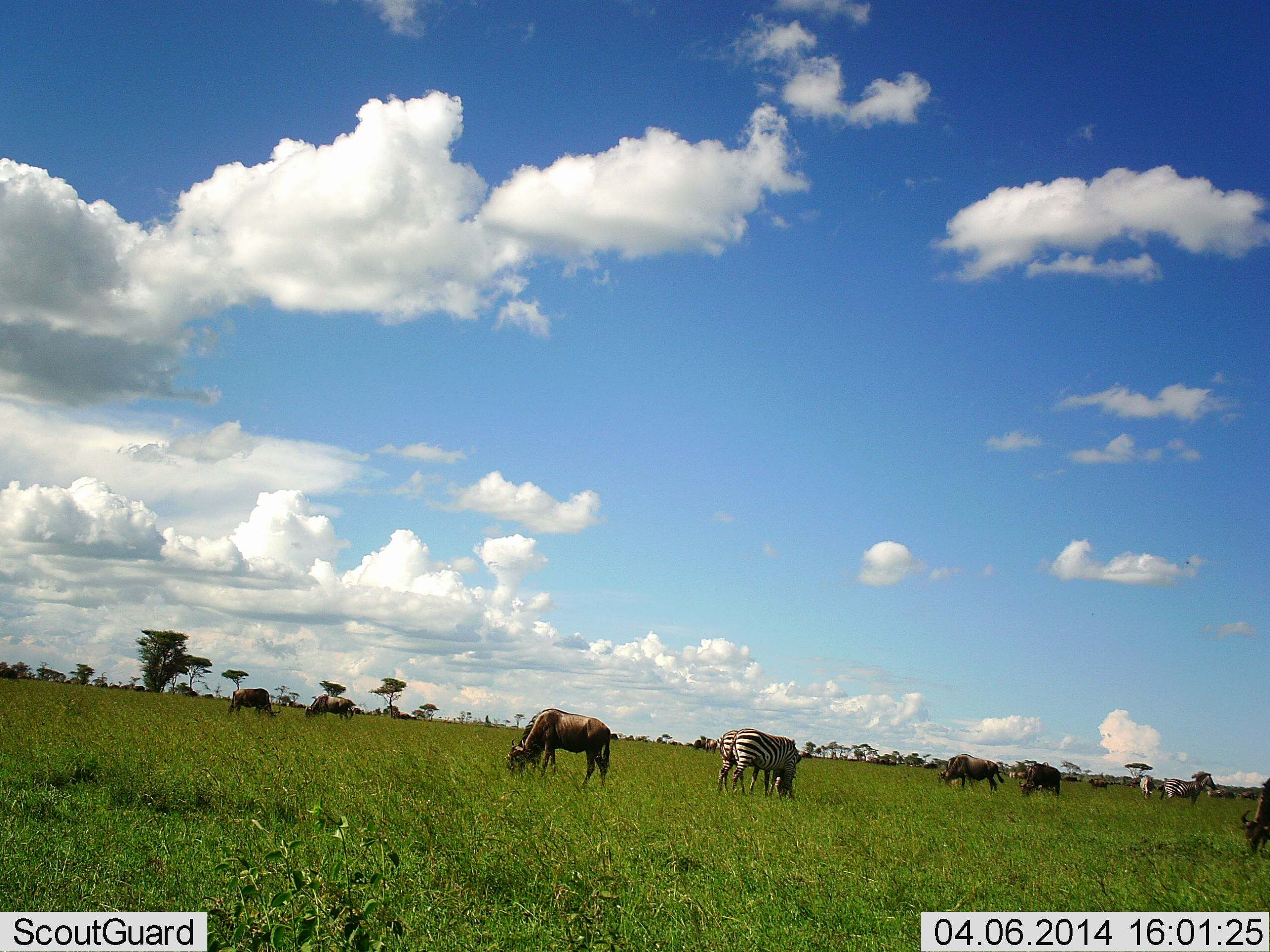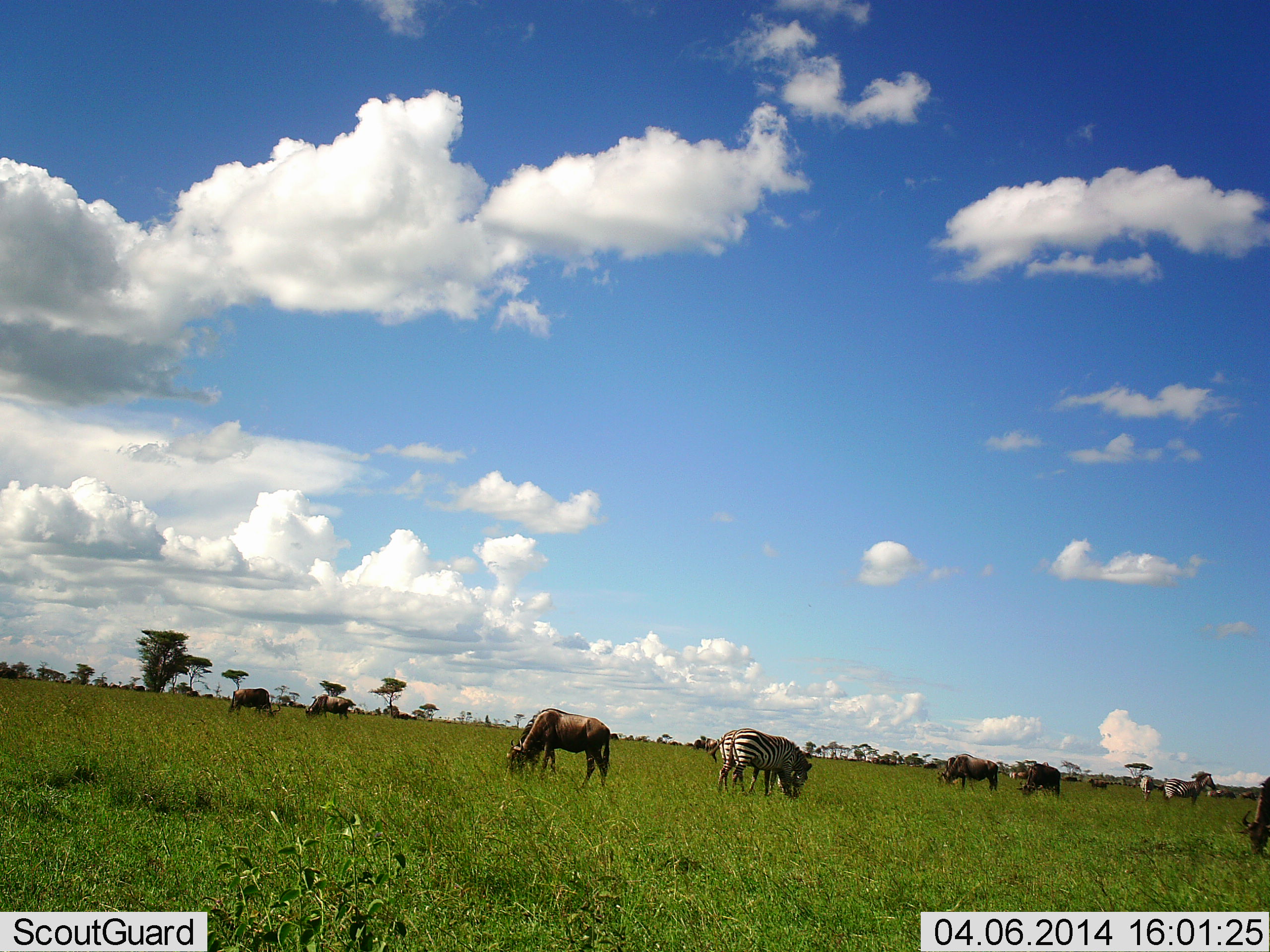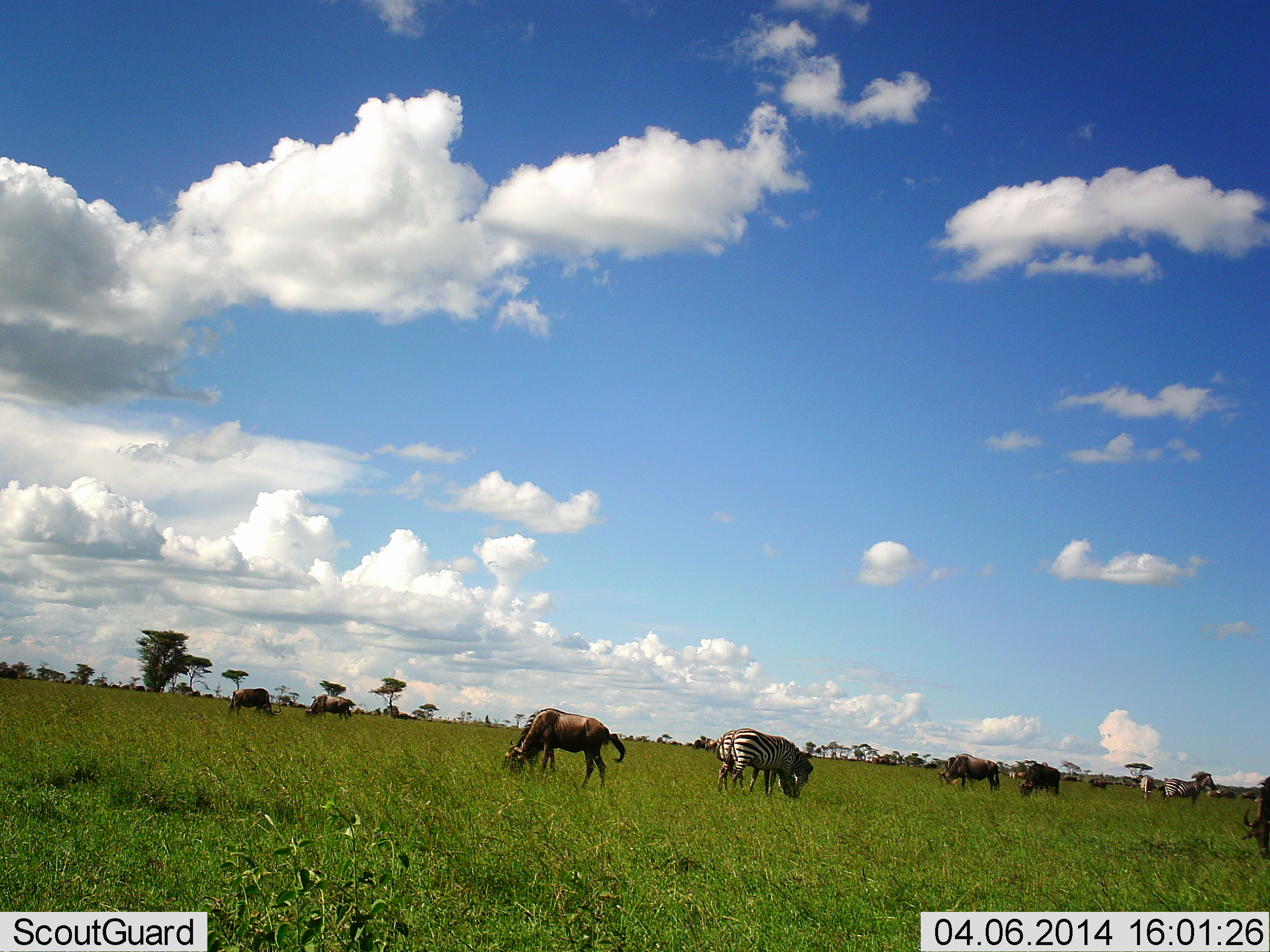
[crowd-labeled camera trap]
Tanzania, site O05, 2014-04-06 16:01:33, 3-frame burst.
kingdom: Animalia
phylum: Chordata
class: Mammalia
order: Artiodactyla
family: Bovidae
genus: Connochaetes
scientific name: Connochaetes taurinus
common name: blue wildebeest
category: wildebeest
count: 8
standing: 18%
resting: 0%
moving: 0%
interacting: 0%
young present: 0%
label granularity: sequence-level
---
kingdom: Animalia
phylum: Chordata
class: Mammalia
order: Perissodactyla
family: Equidae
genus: Equus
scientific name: Equus quagga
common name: plains zebra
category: zebra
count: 4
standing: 50%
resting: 0%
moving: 0%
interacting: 0%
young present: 0%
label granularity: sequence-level